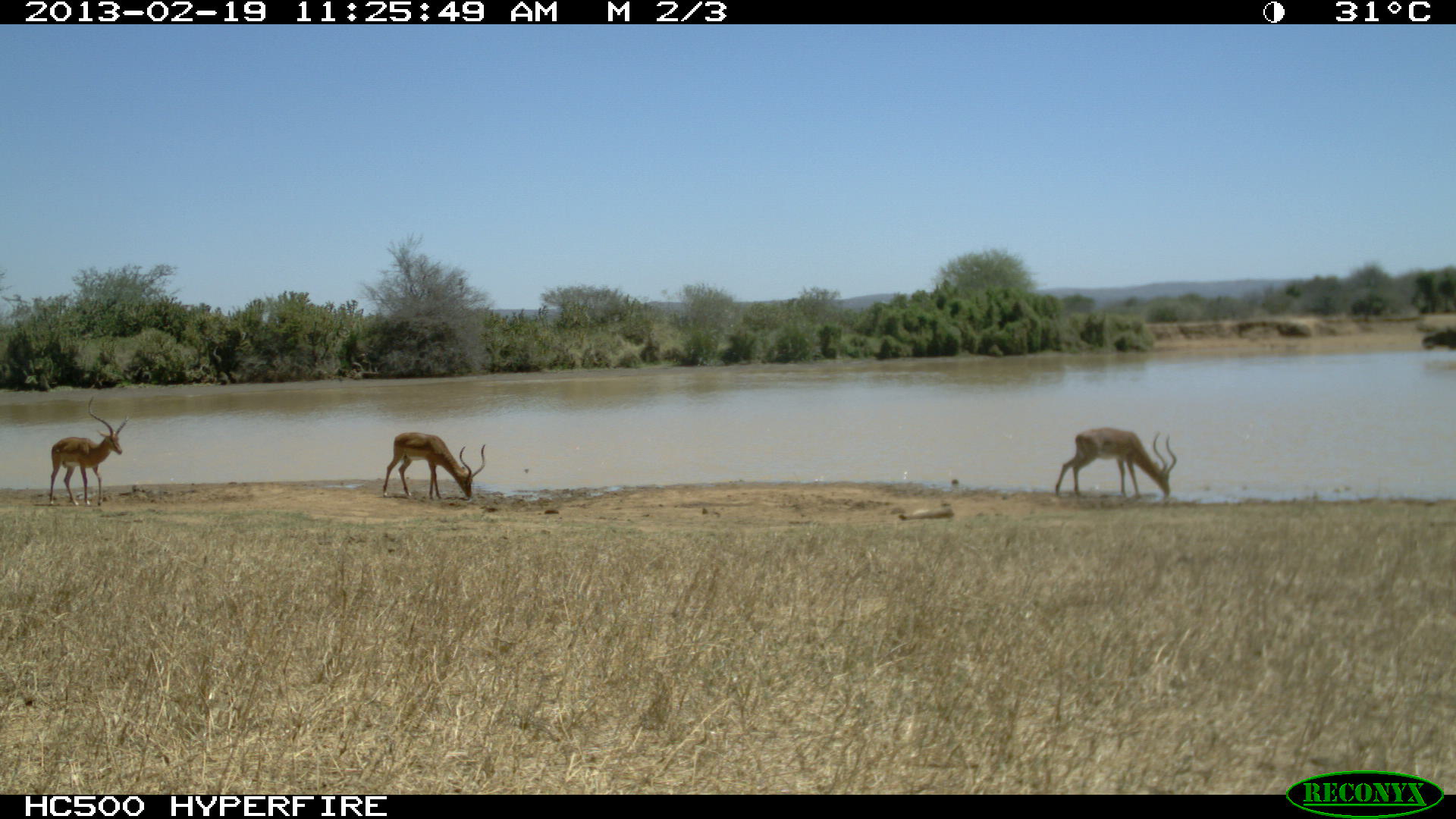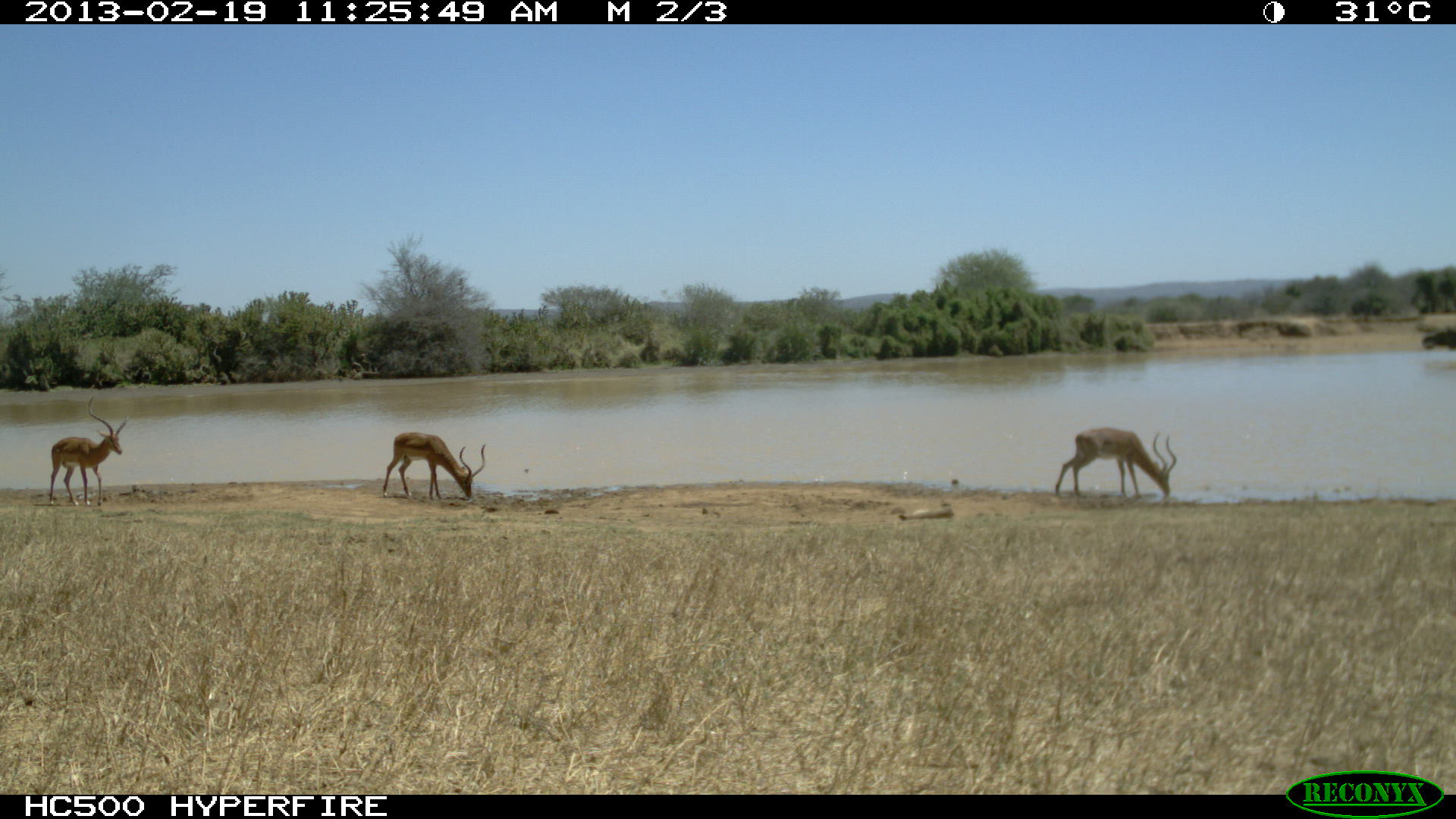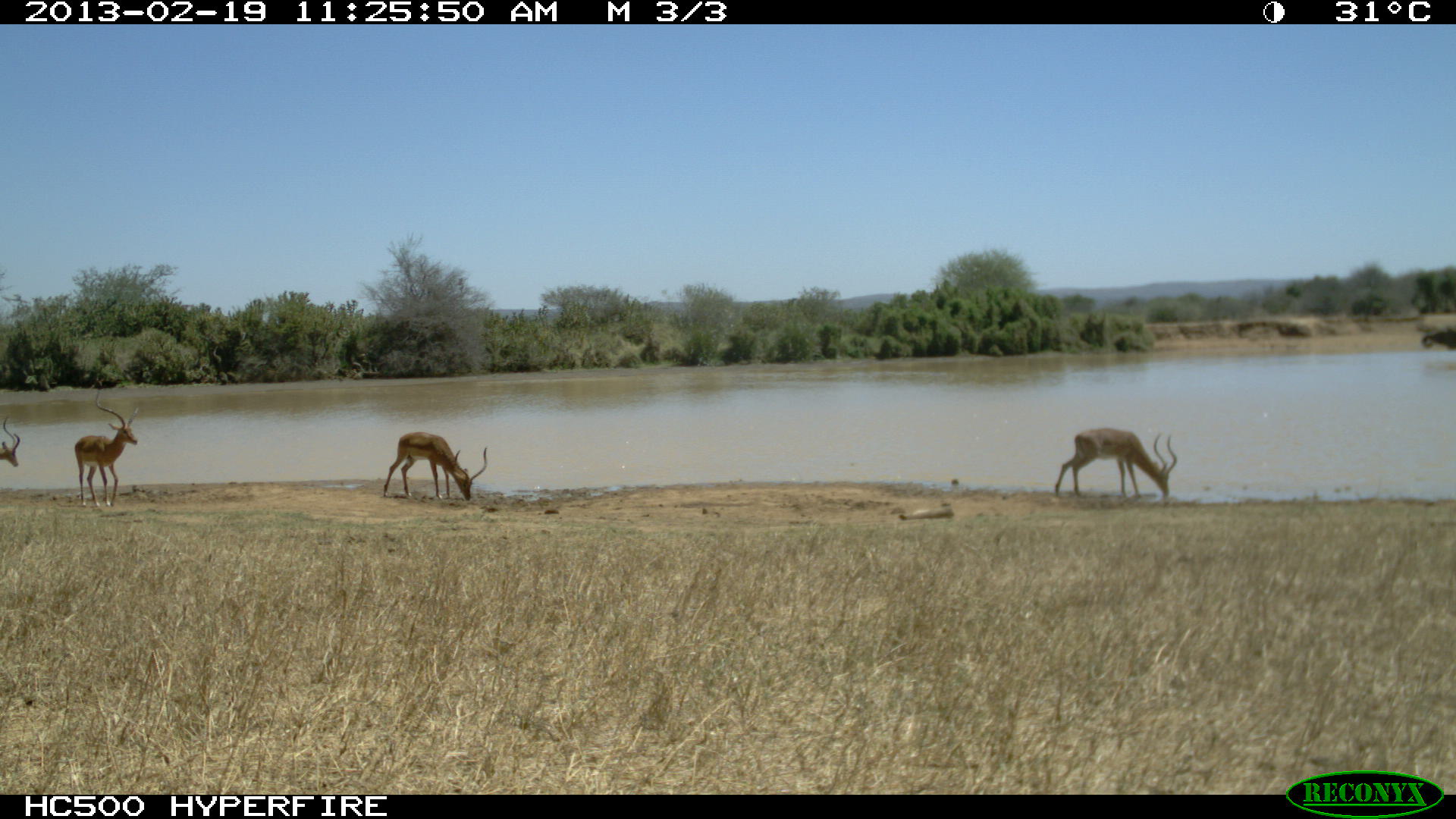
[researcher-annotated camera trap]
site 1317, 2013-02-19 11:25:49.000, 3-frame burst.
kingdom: Animalia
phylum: Chordata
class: Mammalia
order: Artiodactyla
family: Bovidae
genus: Aepyceros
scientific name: Aepyceros melampus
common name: impala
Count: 3.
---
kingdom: Animalia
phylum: Chordata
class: Mammalia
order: Proboscidea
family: Elephantidae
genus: Loxodonta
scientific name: Loxodonta africana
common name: african bush elephant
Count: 1.